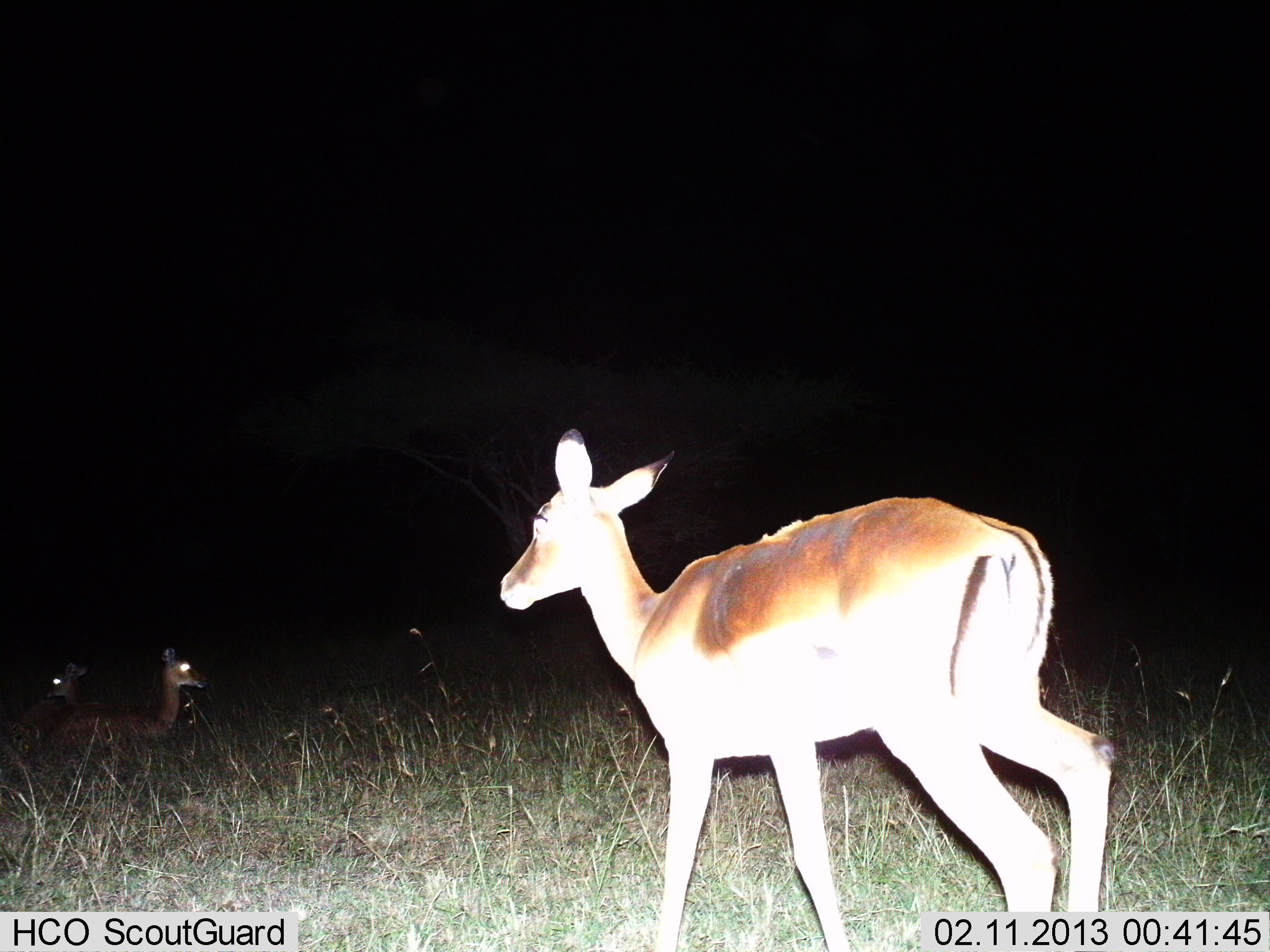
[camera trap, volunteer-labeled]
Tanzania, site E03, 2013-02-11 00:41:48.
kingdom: Animalia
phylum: Chordata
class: Mammalia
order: Artiodactyla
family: Bovidae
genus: Nanger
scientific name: Nanger granti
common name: grant's gazelle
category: gazellegrants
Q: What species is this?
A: Gazellegrants (grant's gazelle) (Nanger granti).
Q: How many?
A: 3.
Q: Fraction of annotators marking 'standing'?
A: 56%.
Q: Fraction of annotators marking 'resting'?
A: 56%.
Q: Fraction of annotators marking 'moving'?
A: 50%.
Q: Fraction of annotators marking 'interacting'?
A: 0%.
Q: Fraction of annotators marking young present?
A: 17%.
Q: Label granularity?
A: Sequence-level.